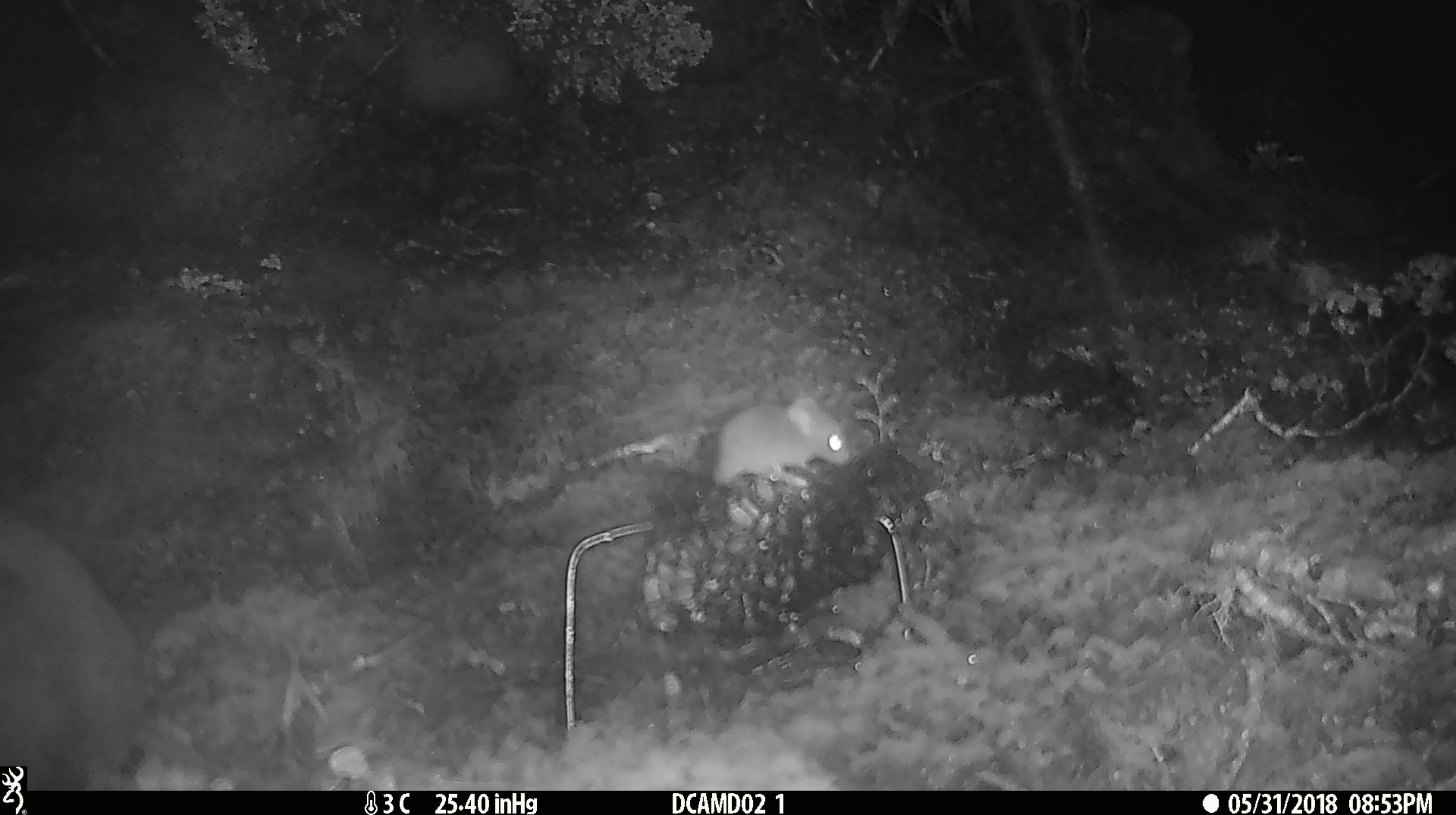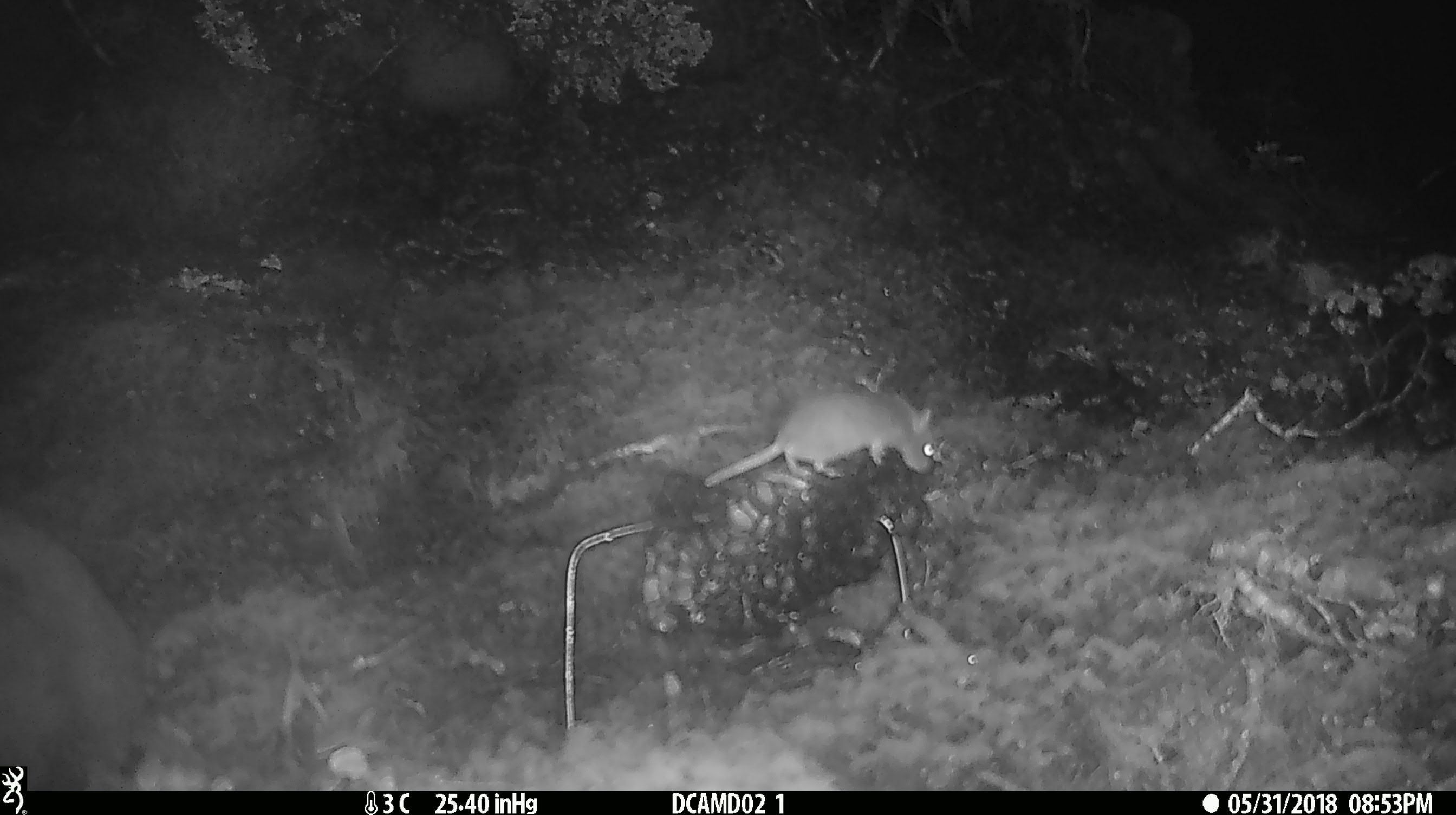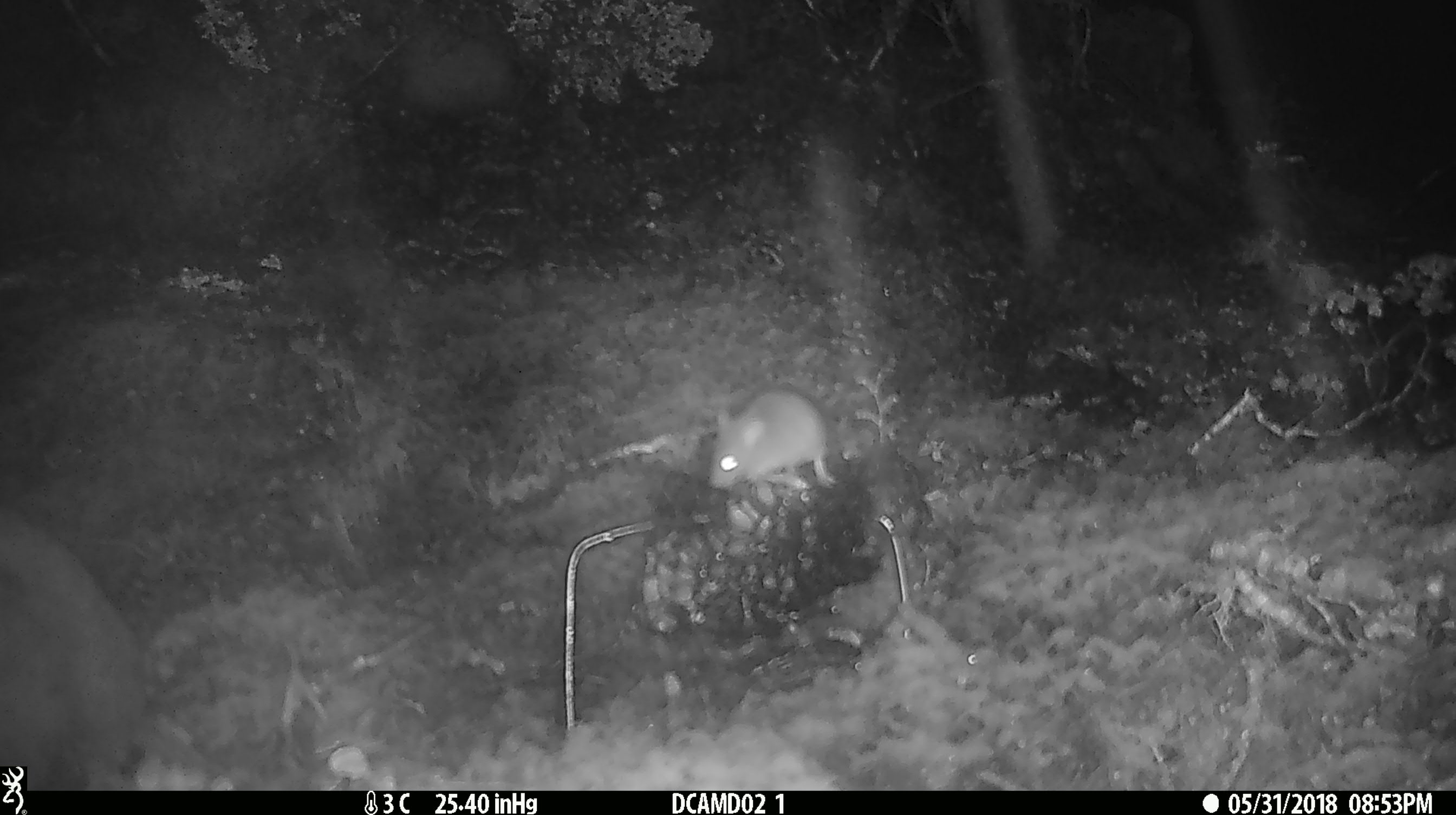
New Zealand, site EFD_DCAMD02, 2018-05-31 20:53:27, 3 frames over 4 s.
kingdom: Animalia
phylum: Chordata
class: Mammalia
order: Rodentia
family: Muridae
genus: Mus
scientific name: Mus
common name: mouse